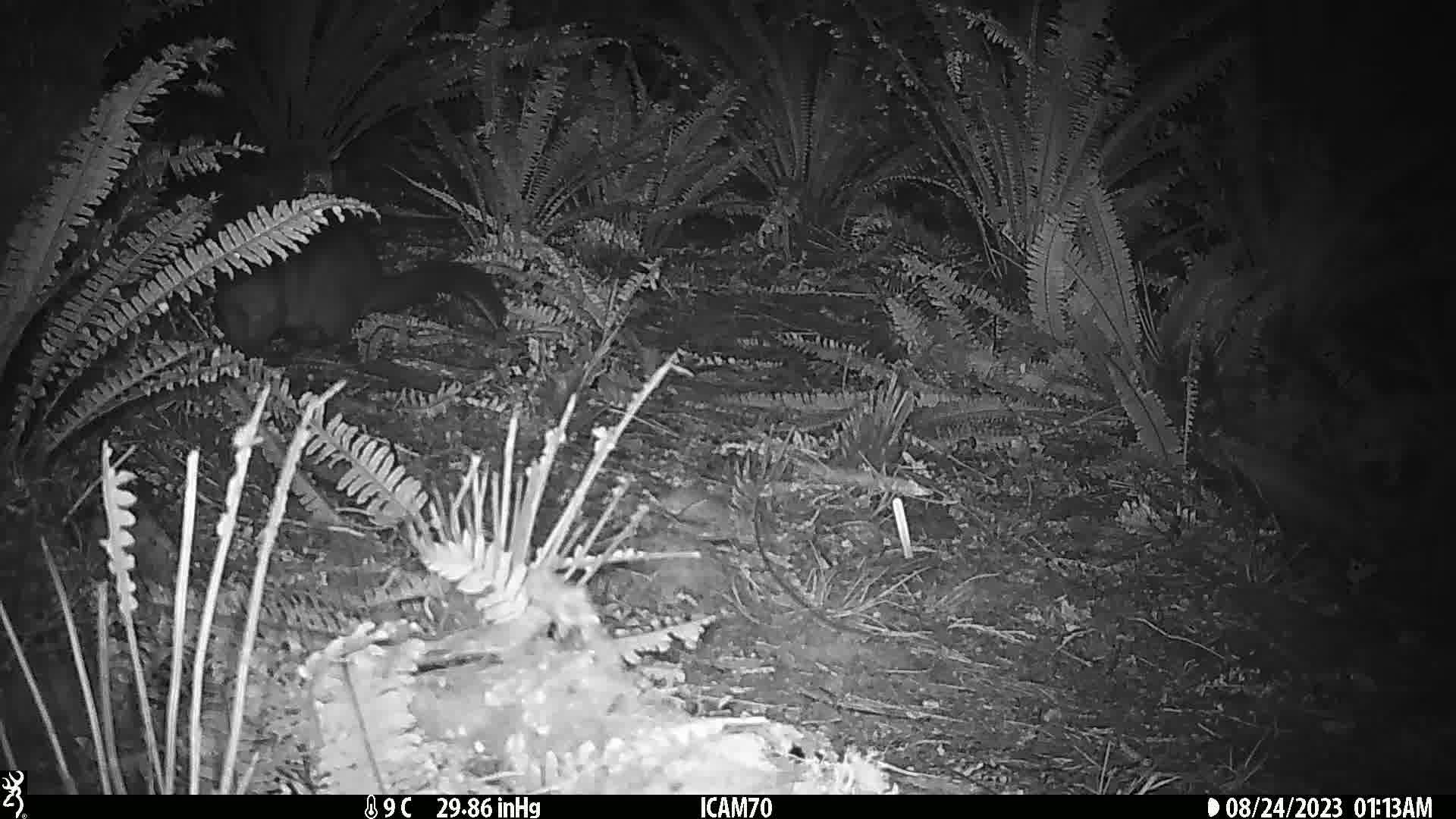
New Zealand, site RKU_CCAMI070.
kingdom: Animalia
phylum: Chordata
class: Mammalia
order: Diprotodontia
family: Phalangeridae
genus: Trichosurus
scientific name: Trichosurus vulpecula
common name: common brushtail possum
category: possum